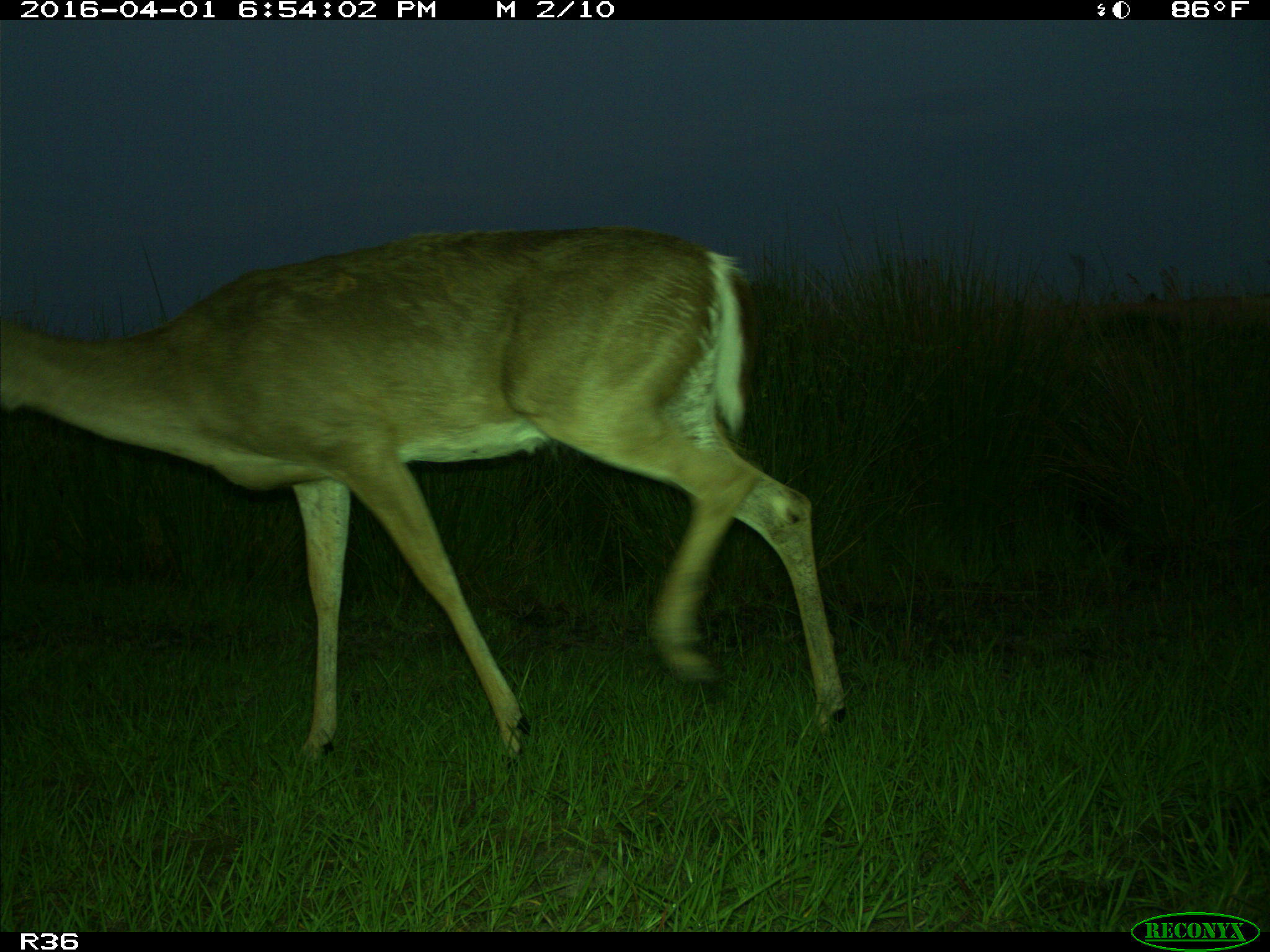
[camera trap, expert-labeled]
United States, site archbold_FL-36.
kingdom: Animalia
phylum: Chordata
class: Mammalia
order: Artiodactyla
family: Cervidae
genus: Odocoileus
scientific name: Odocoileus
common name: deer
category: unidentified deer